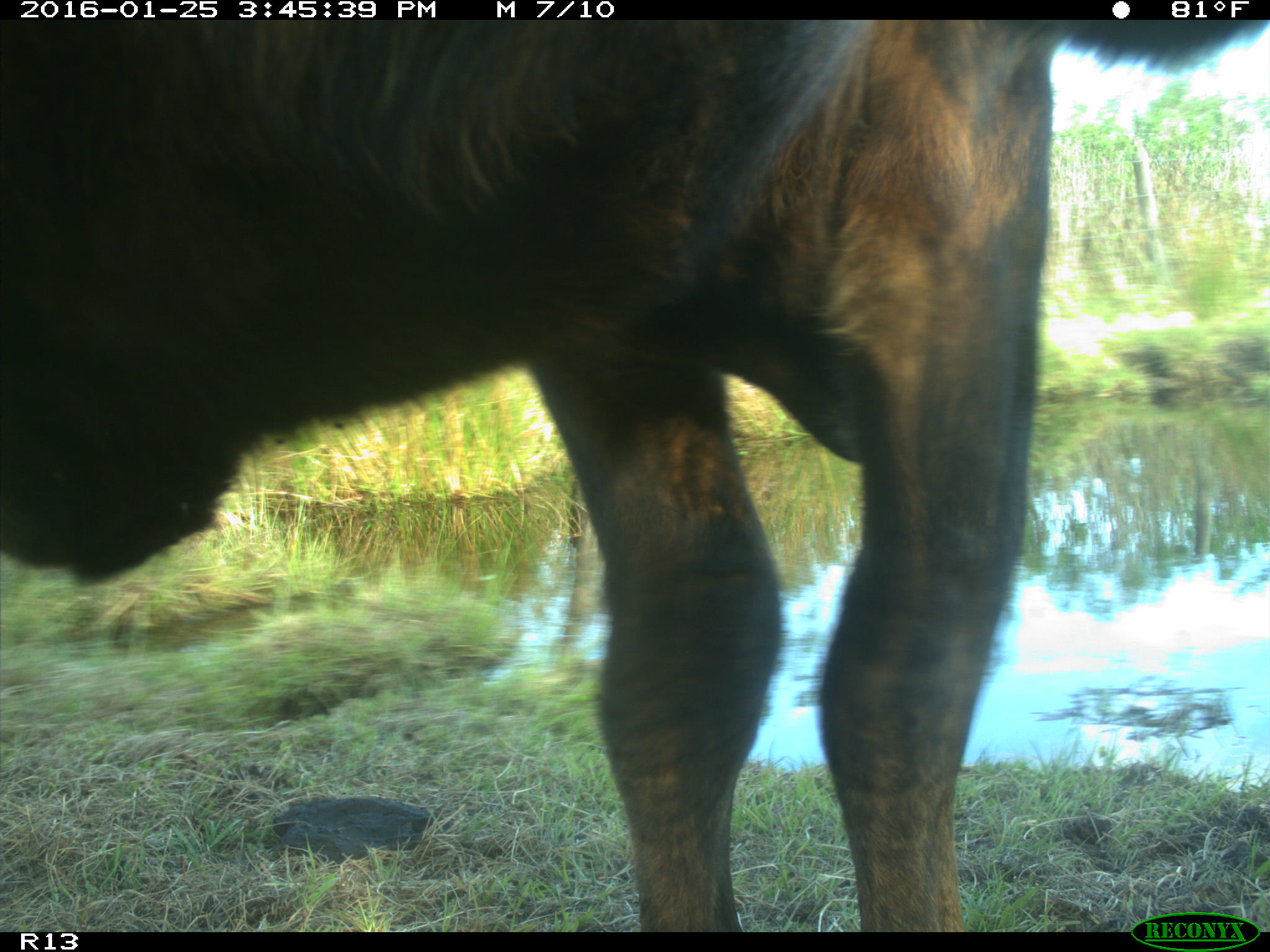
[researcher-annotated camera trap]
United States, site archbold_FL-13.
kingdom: Animalia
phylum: Chordata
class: Mammalia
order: Artiodactyla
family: Bovidae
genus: Bos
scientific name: Bos taurus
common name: domestic cow